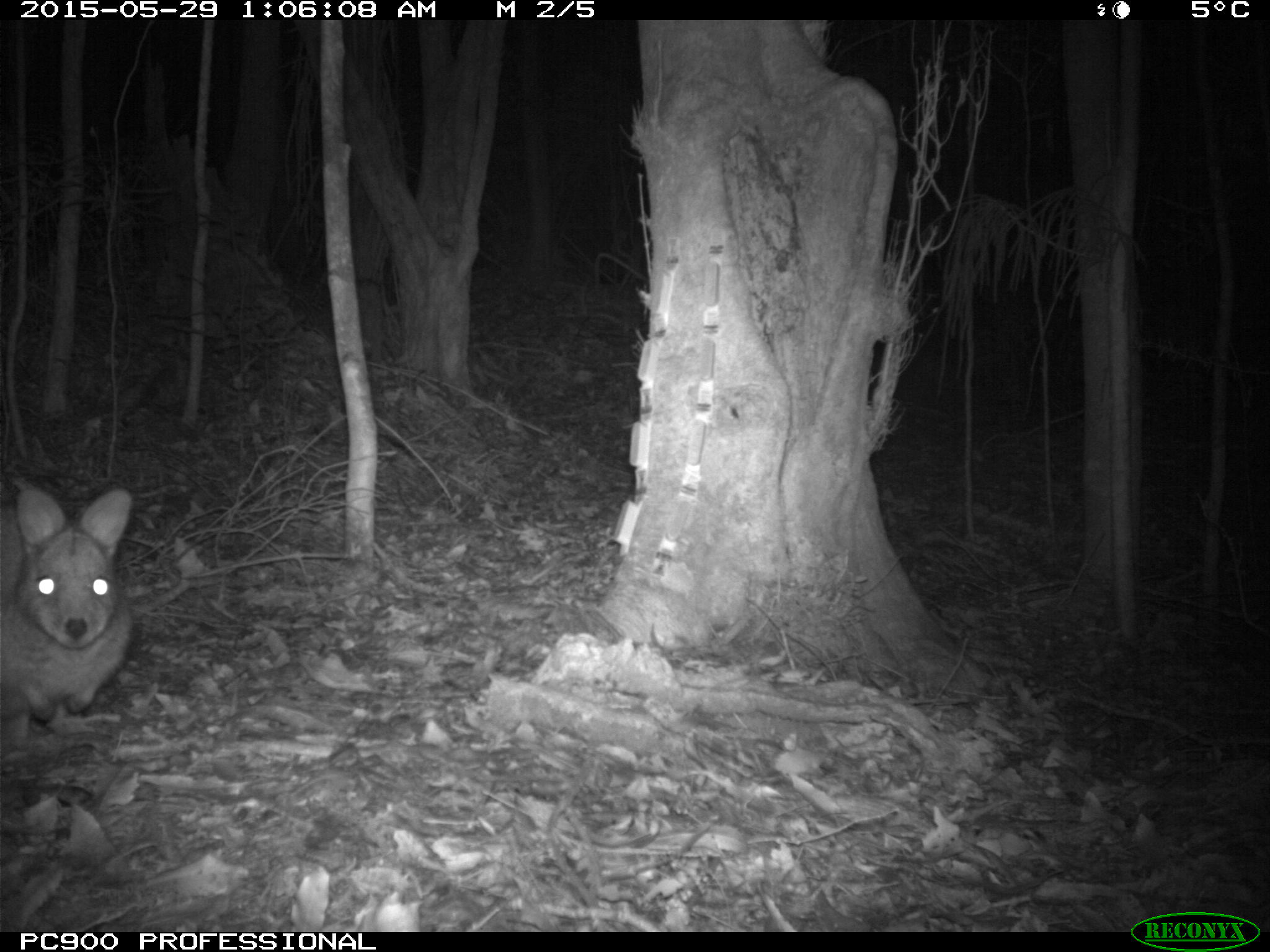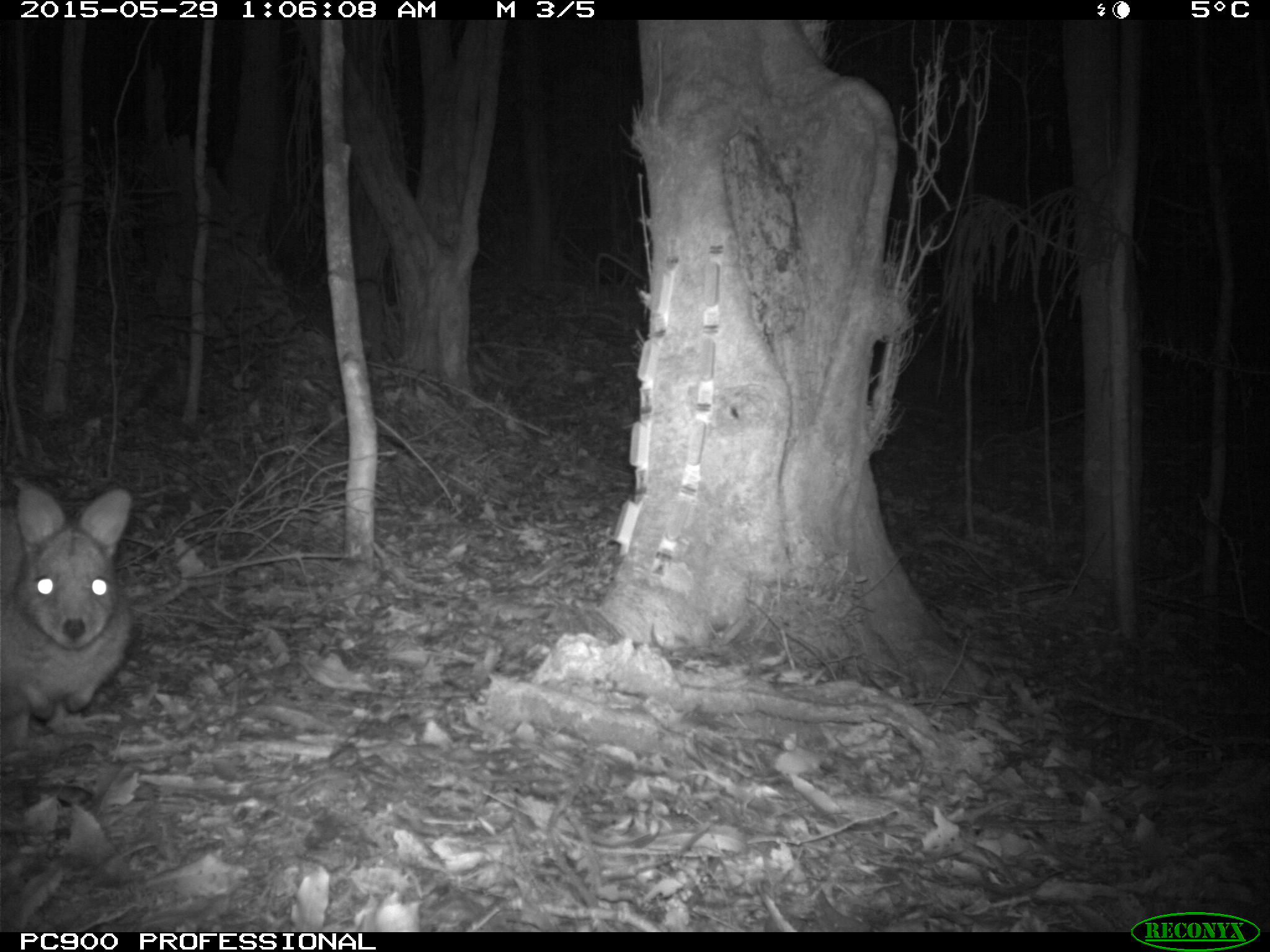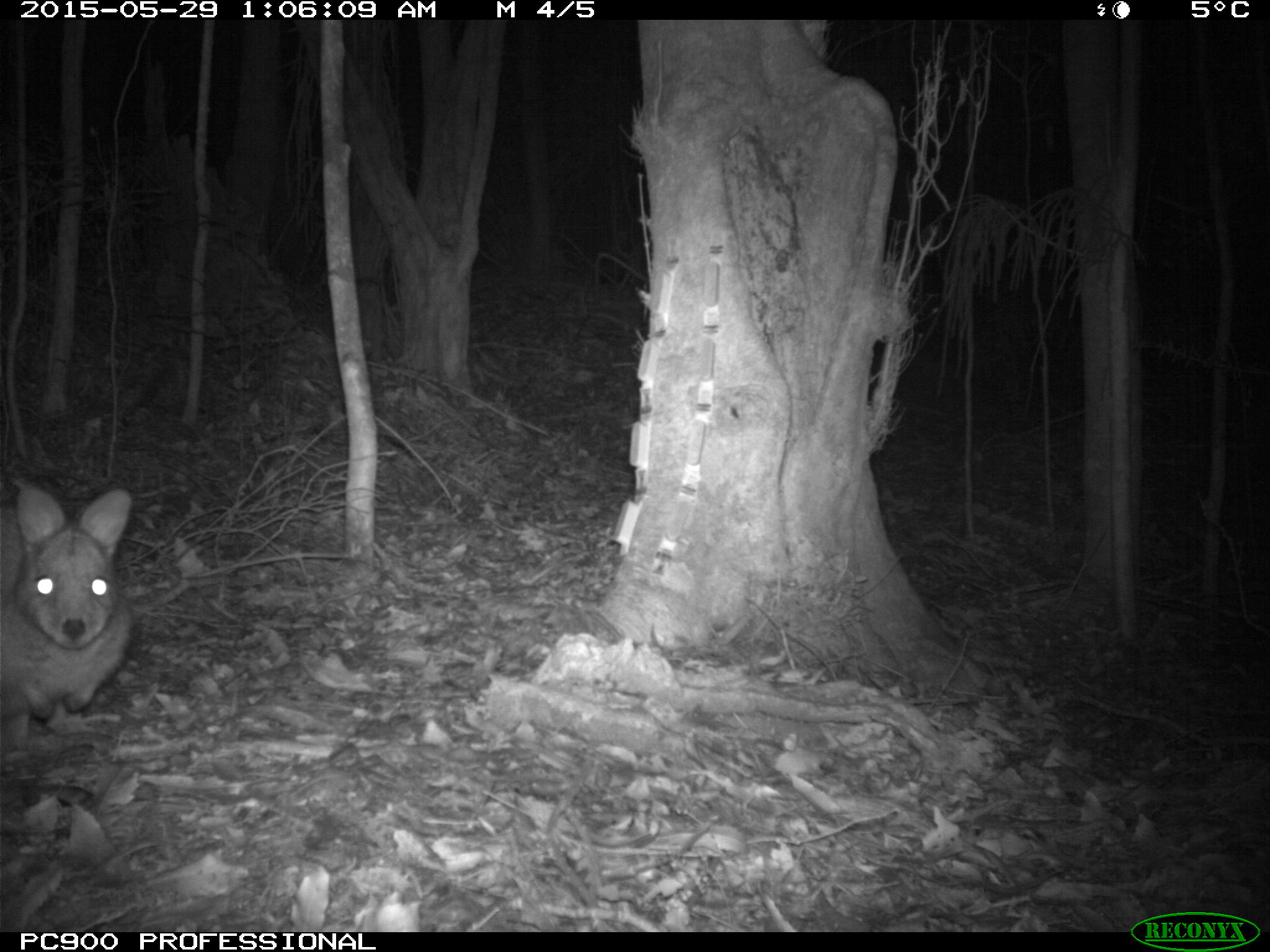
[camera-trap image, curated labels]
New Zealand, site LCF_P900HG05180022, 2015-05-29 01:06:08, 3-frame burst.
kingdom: Animalia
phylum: Chordata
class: Mammalia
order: Diprotodontia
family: Macropodidae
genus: Notamacropus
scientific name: Notamacropus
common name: wallaby